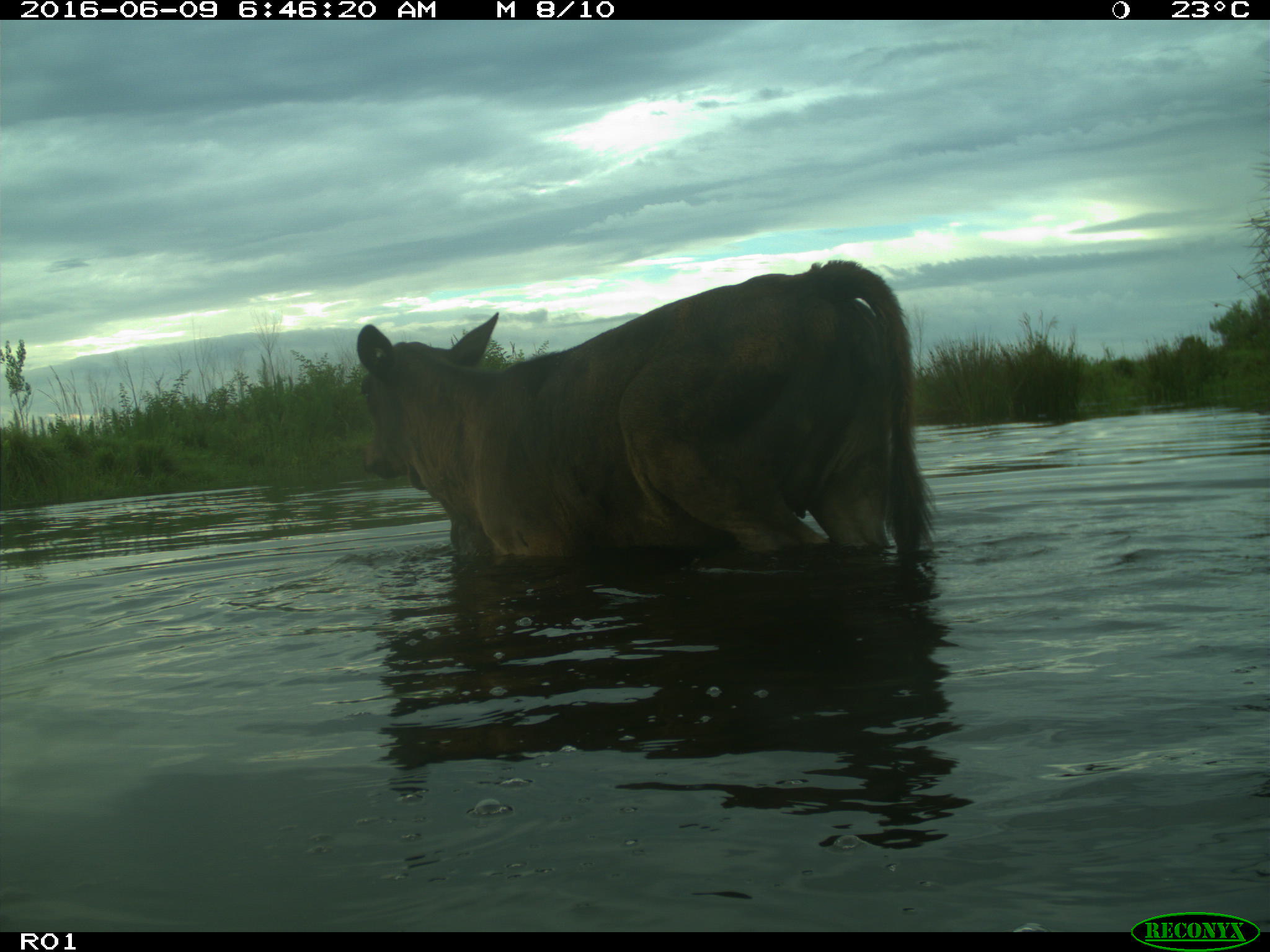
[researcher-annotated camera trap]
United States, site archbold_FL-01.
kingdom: Animalia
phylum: Chordata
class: Mammalia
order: Artiodactyla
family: Bovidae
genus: Bos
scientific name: Bos taurus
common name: domestic cow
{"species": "Bos taurus (domestic cow)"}